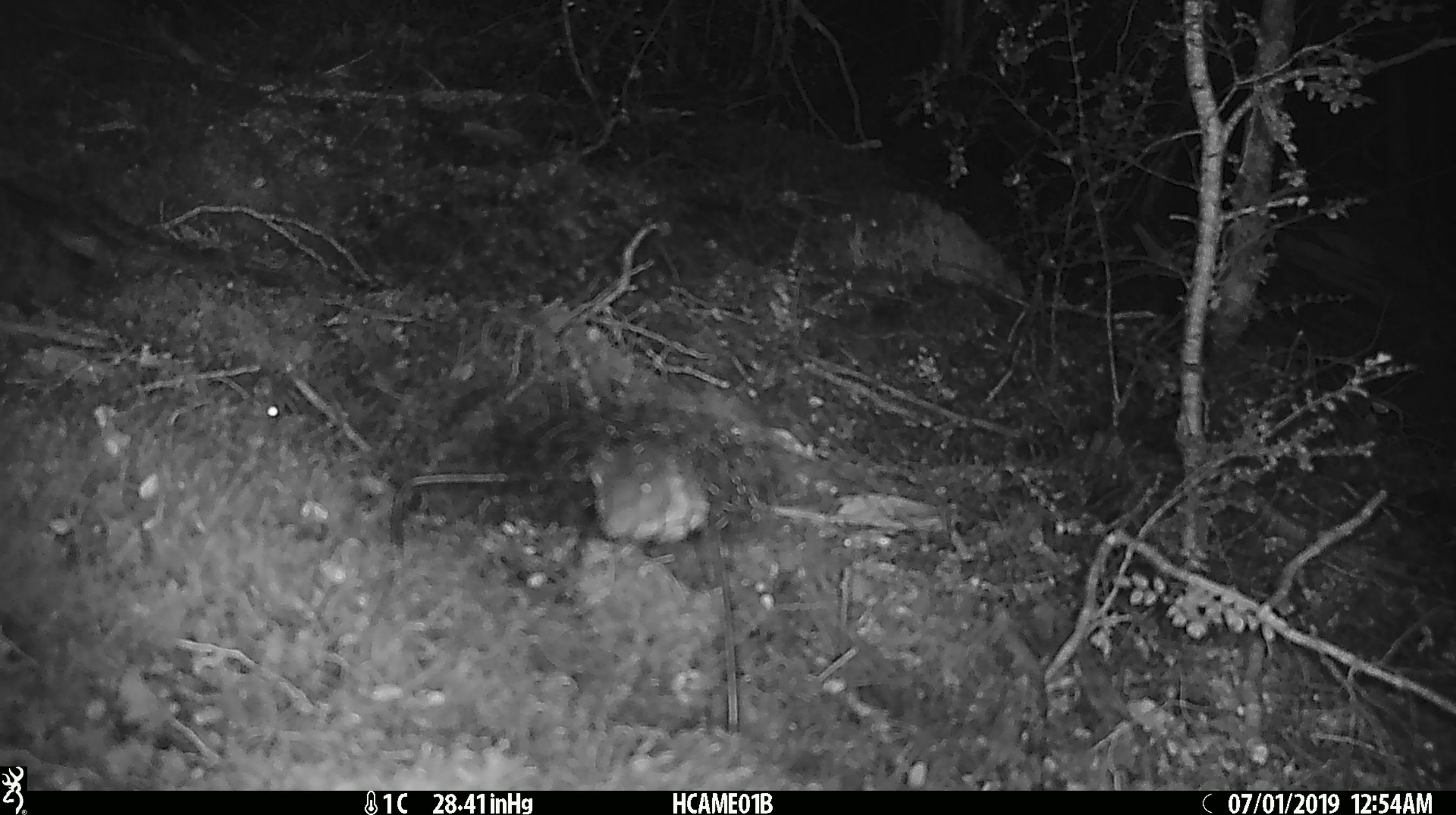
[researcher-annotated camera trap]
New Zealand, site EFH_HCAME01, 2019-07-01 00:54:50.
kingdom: Animalia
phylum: Chordata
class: Mammalia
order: Rodentia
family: Muridae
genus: Mus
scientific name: Mus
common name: mouse